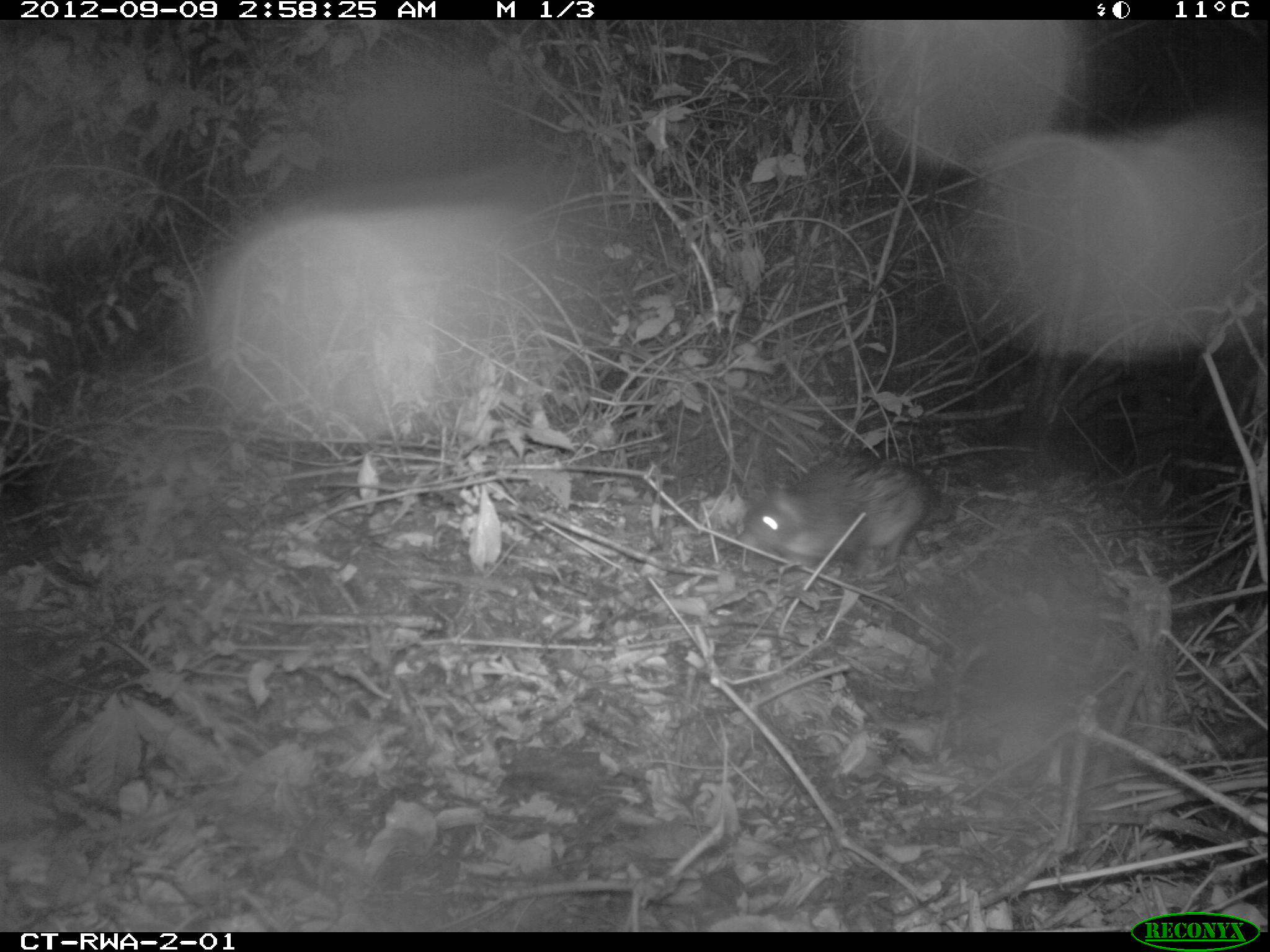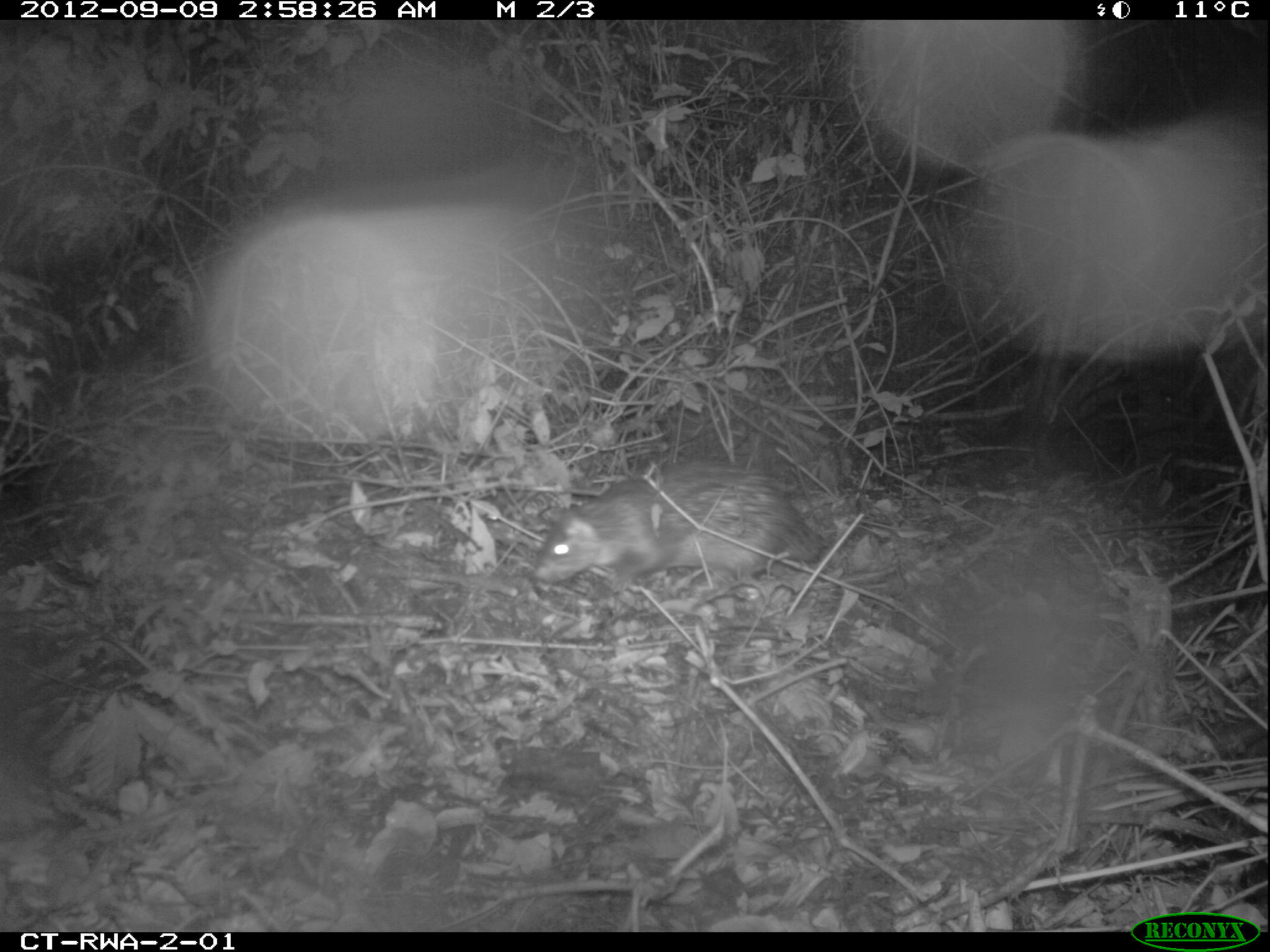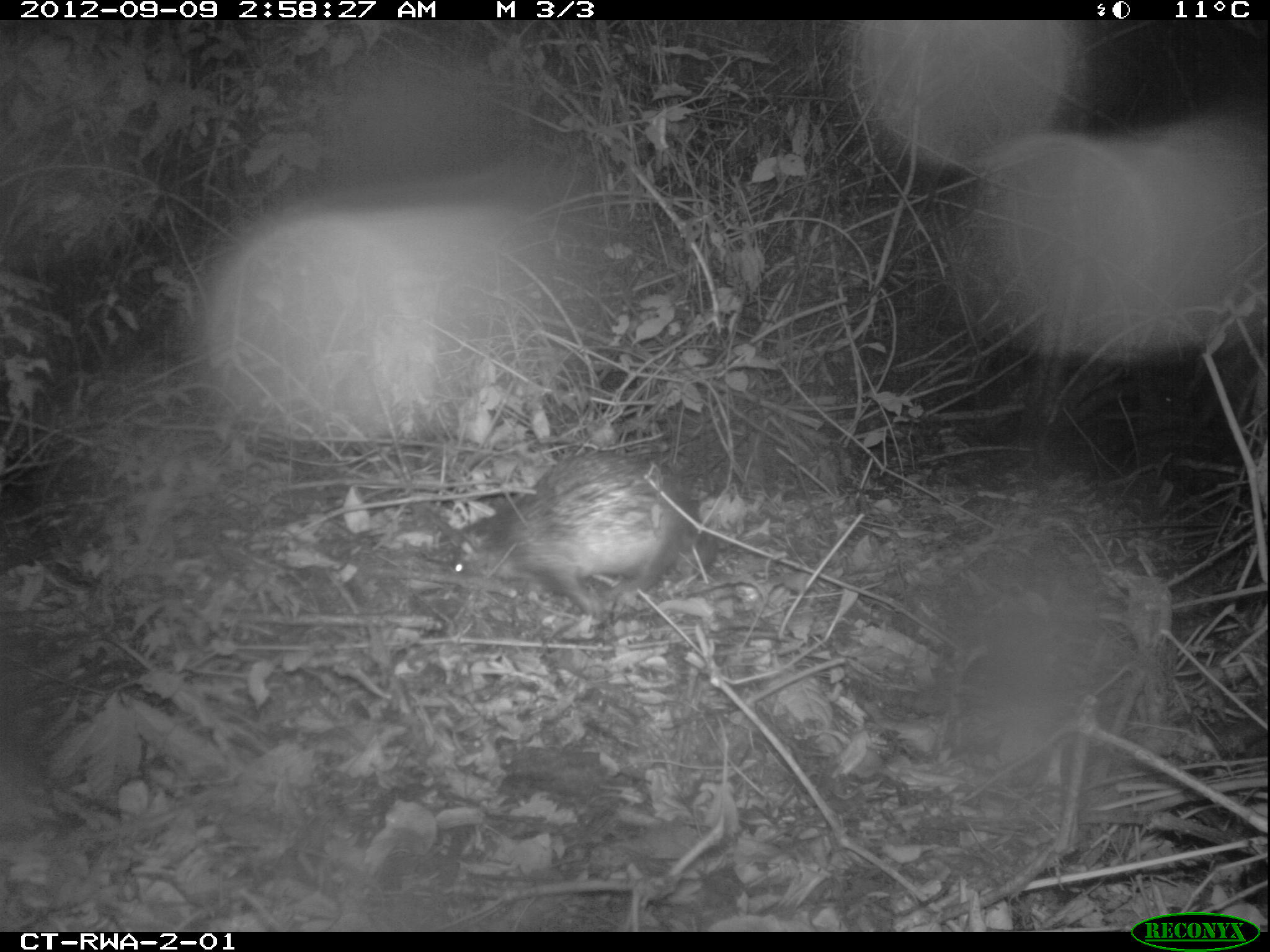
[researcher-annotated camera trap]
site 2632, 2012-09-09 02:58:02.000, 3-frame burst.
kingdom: Animalia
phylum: Chordata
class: Mammalia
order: Rodentia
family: Hystricidae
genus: Atherurus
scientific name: Atherurus africanus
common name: african brush-tailed porcupine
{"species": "Atherurus africanus (african brush-tailed porcupine)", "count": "1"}